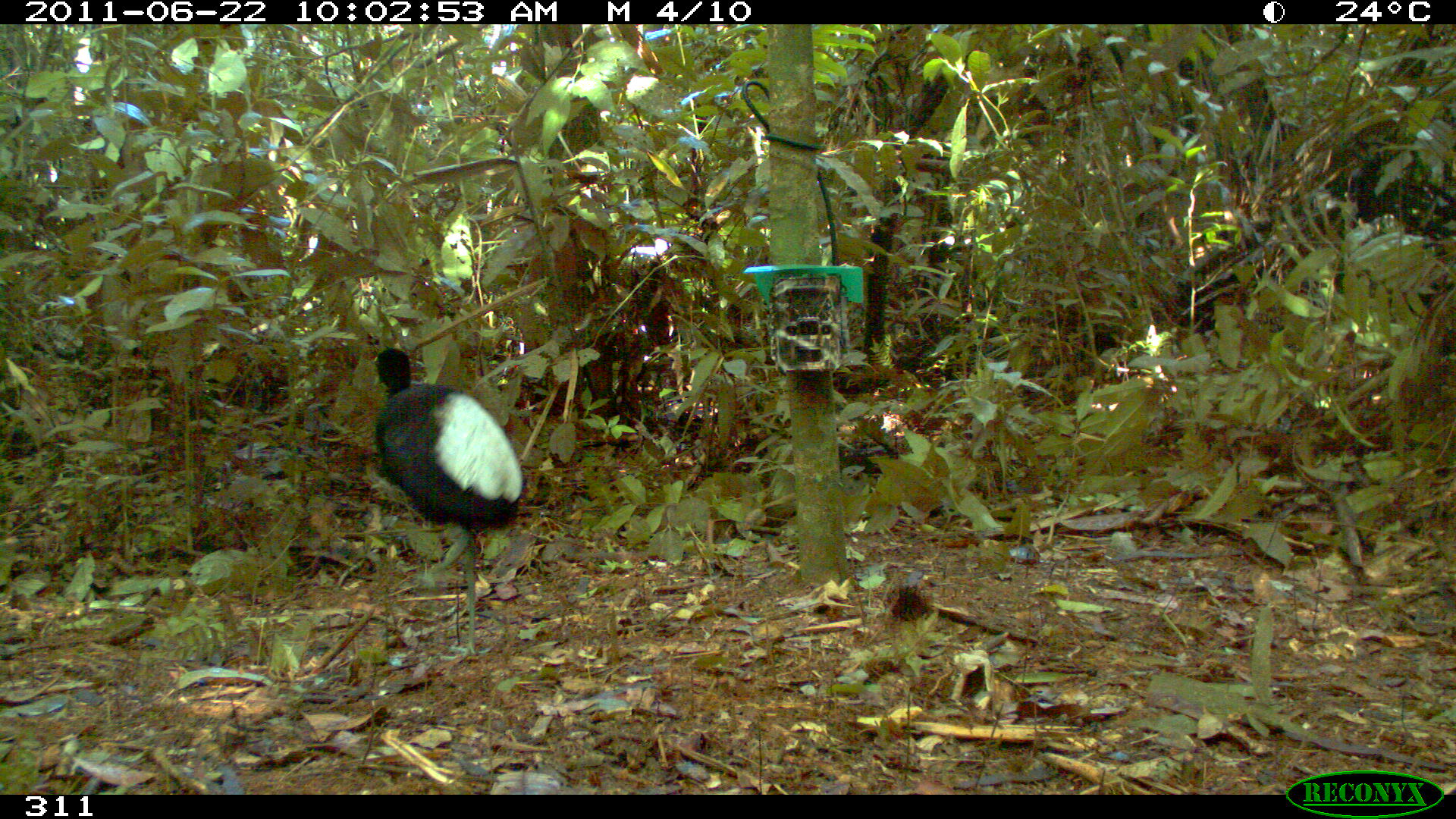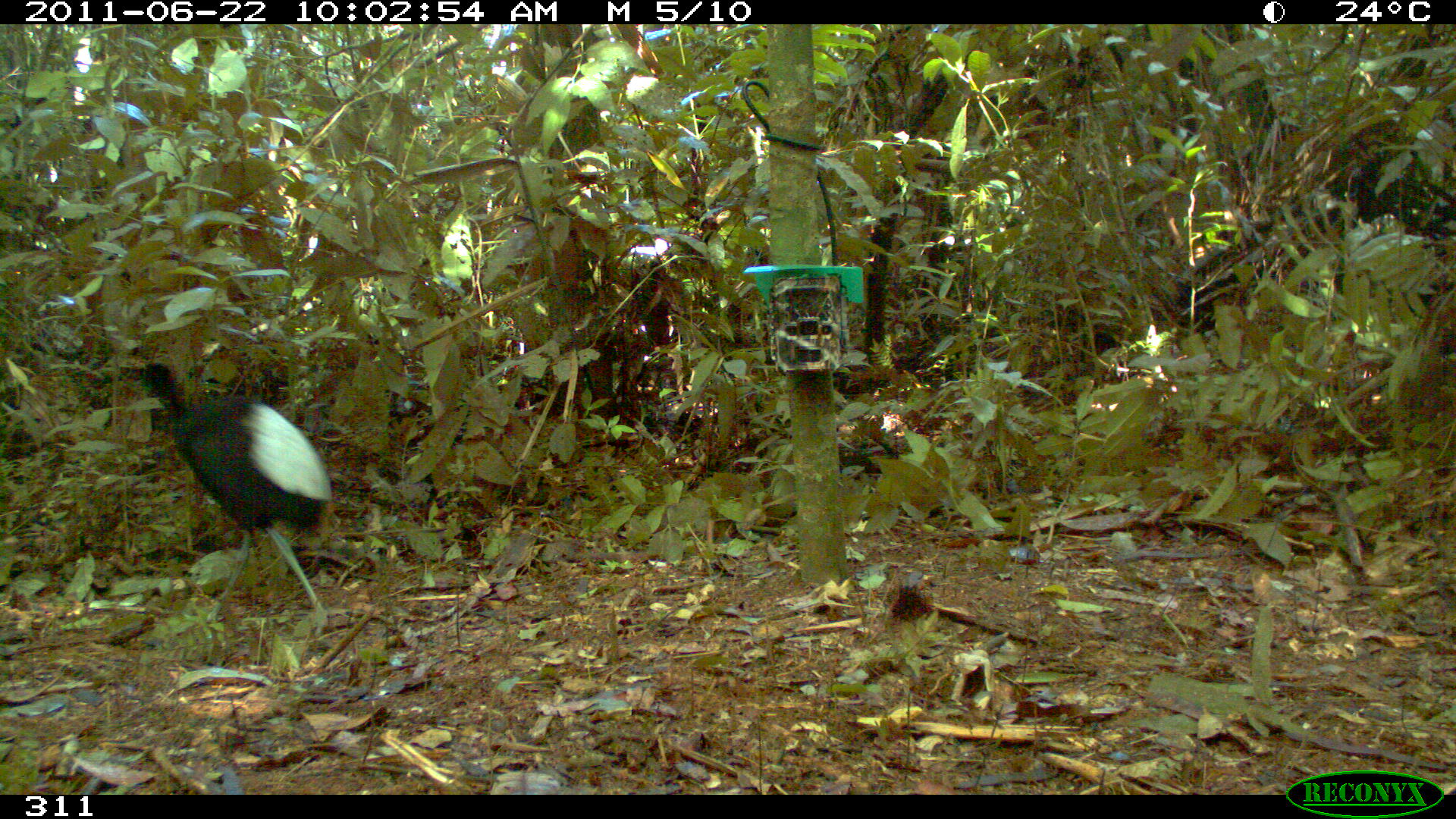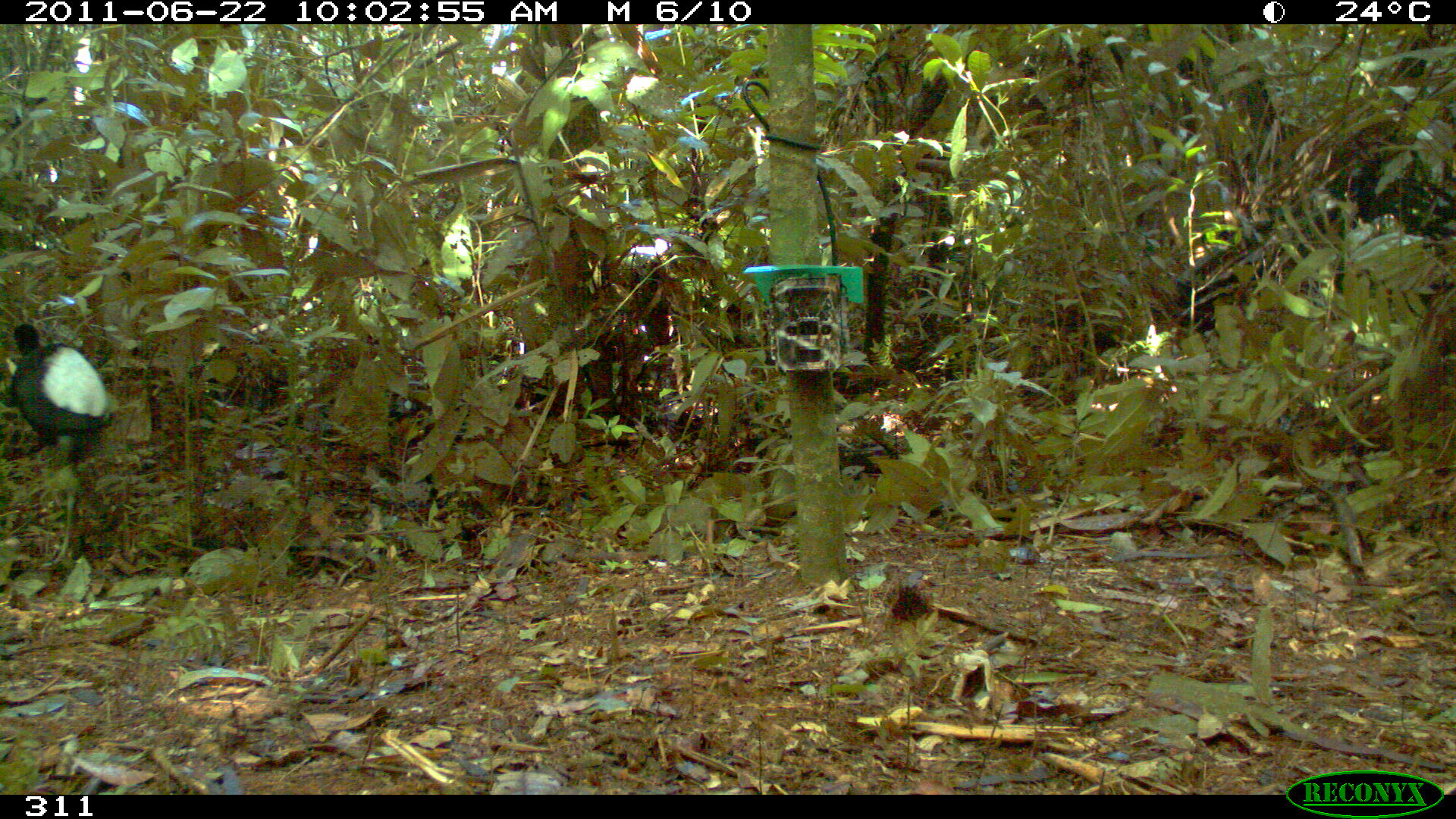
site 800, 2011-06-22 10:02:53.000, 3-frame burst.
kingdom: Animalia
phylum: Chordata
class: Aves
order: Gruiformes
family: Psophiidae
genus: Psophia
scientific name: Psophia leucoptera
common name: pale-winged trumpeter